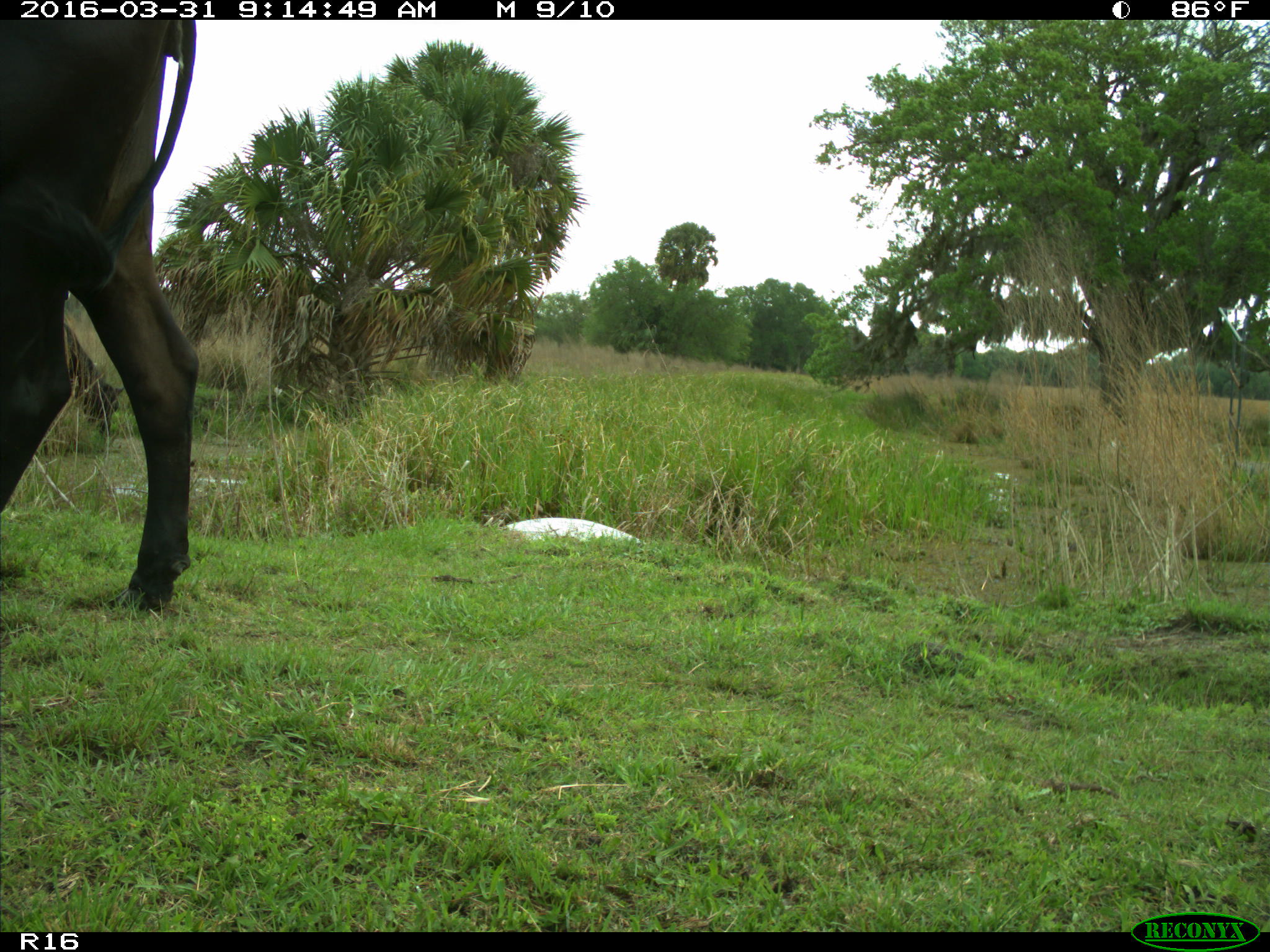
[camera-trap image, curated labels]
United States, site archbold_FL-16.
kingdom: Animalia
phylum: Chordata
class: Mammalia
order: Artiodactyla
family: Bovidae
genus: Bos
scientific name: Bos taurus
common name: domestic cow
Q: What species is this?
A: Bos taurus (domestic cow).